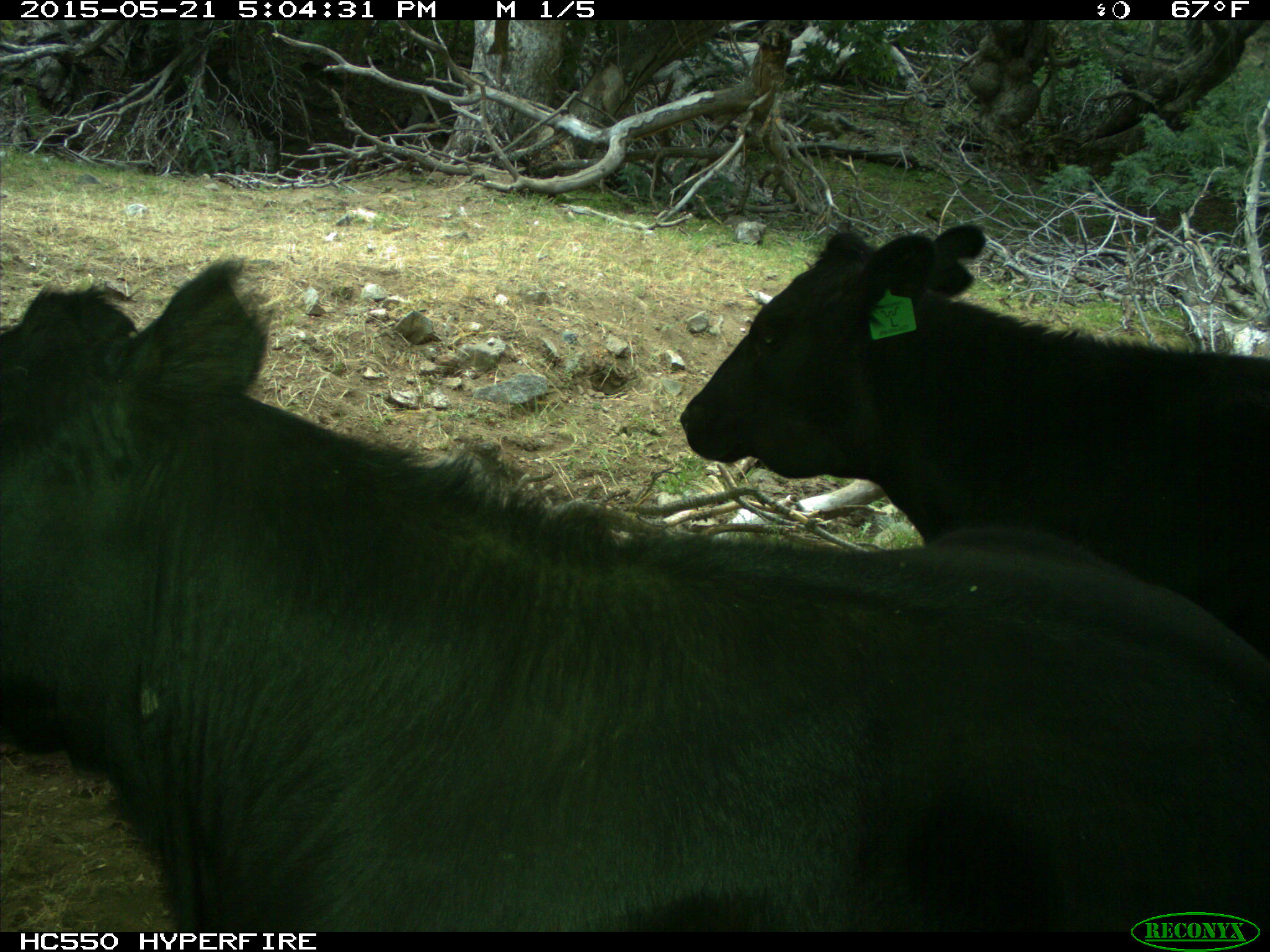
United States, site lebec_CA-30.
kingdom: Animalia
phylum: Chordata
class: Mammalia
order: Artiodactyla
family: Bovidae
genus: Bos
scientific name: Bos taurus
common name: domestic cow